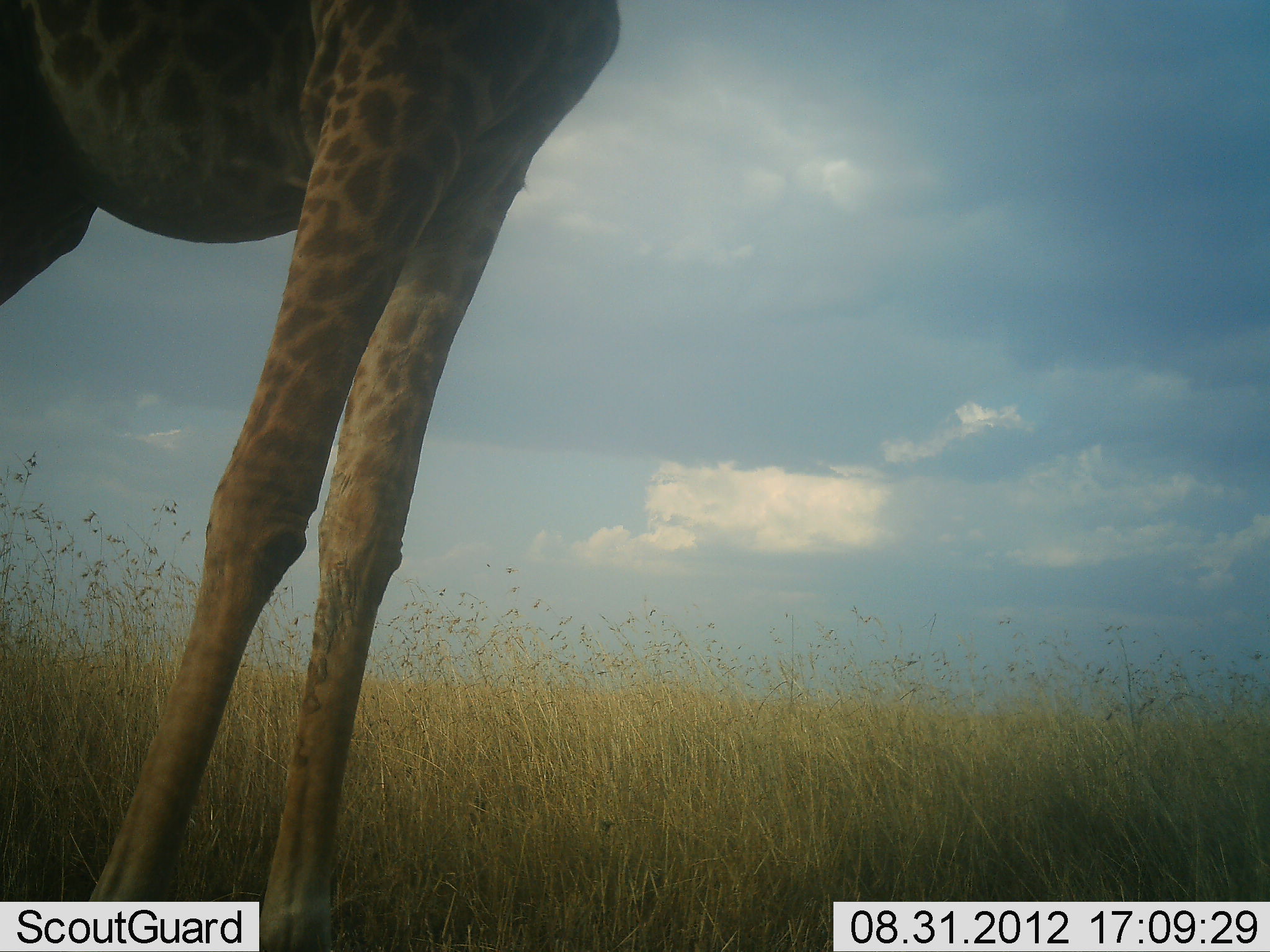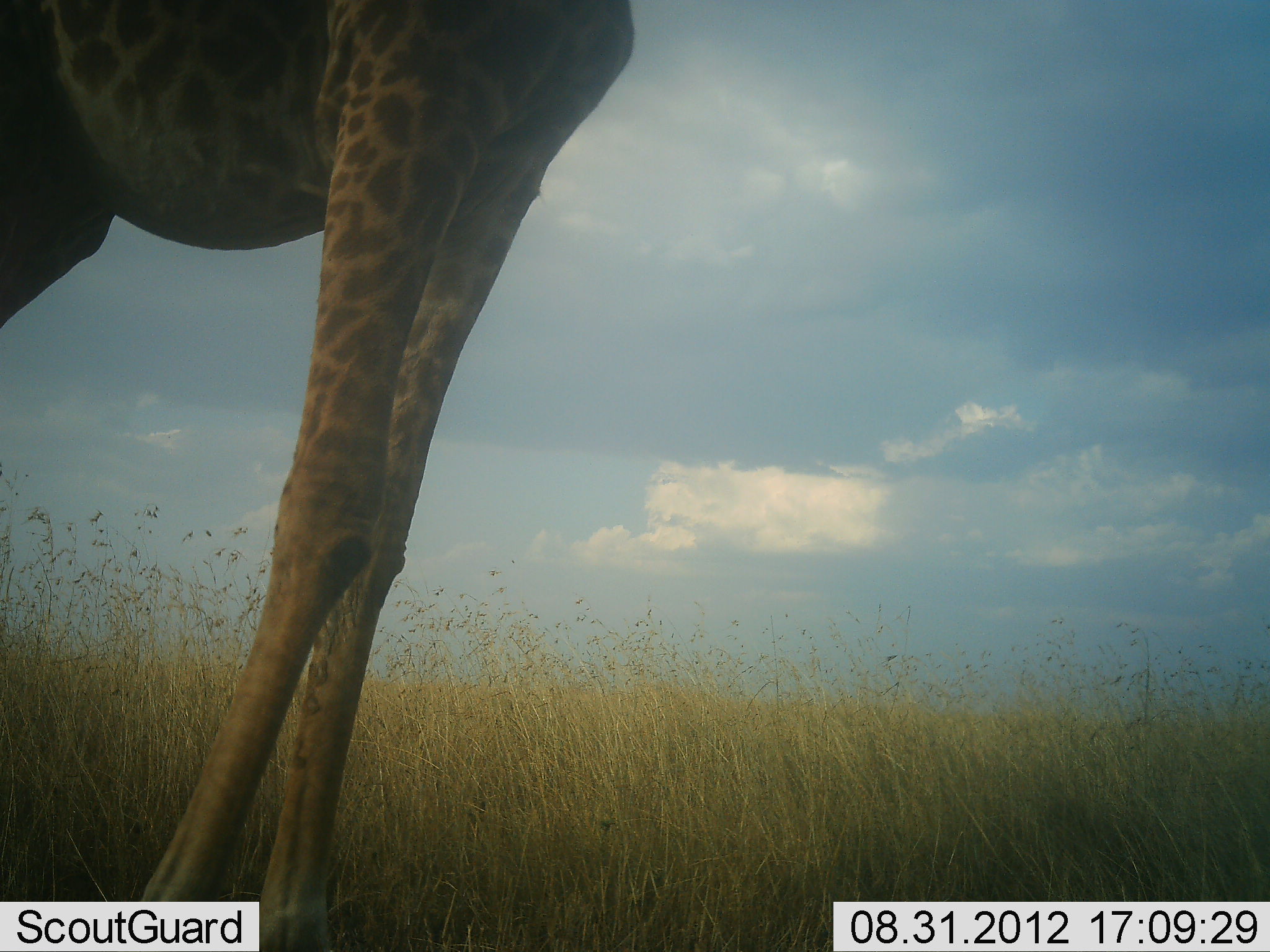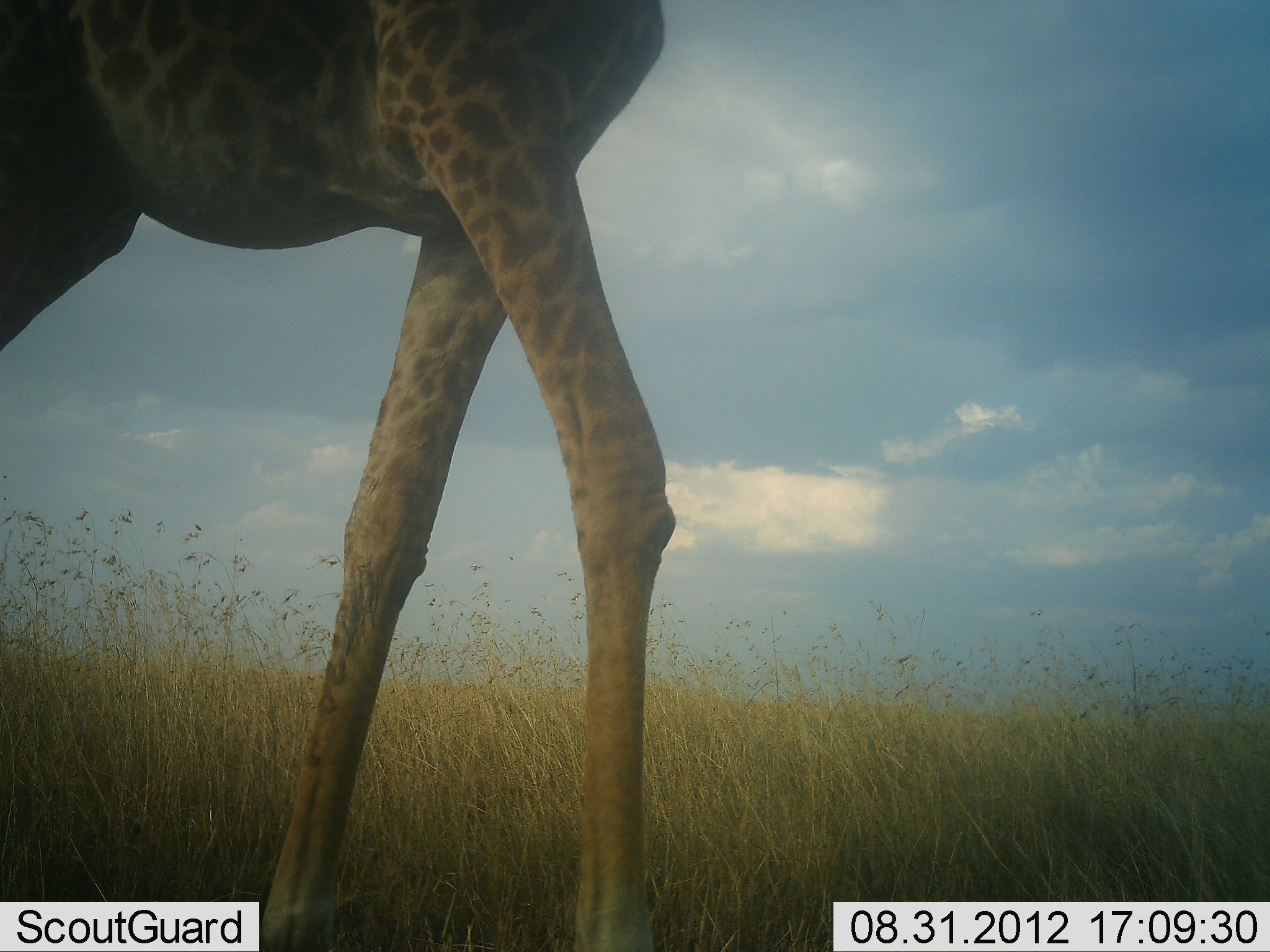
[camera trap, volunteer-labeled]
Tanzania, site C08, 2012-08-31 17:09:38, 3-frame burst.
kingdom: Animalia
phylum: Chordata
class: Mammalia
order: Artiodactyla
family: Giraffidae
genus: Giraffa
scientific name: Giraffa camelopardalis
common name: giraffe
Giraffe (Giraffa camelopardalis), count 1. Behavior (volunteer vote fractions): standing 36%, resting 0%, moving 64%, interacting 0%. Young present (vote fraction): 0%. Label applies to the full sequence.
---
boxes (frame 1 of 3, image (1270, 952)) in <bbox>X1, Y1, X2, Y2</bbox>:
animal: <bbox>0, 3, 627, 952</bbox>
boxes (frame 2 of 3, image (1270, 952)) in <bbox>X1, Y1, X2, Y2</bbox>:
animal: <bbox>1, 1, 637, 952</bbox>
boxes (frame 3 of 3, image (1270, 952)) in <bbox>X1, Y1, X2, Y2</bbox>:
animal: <bbox>1, 1, 680, 952</bbox>